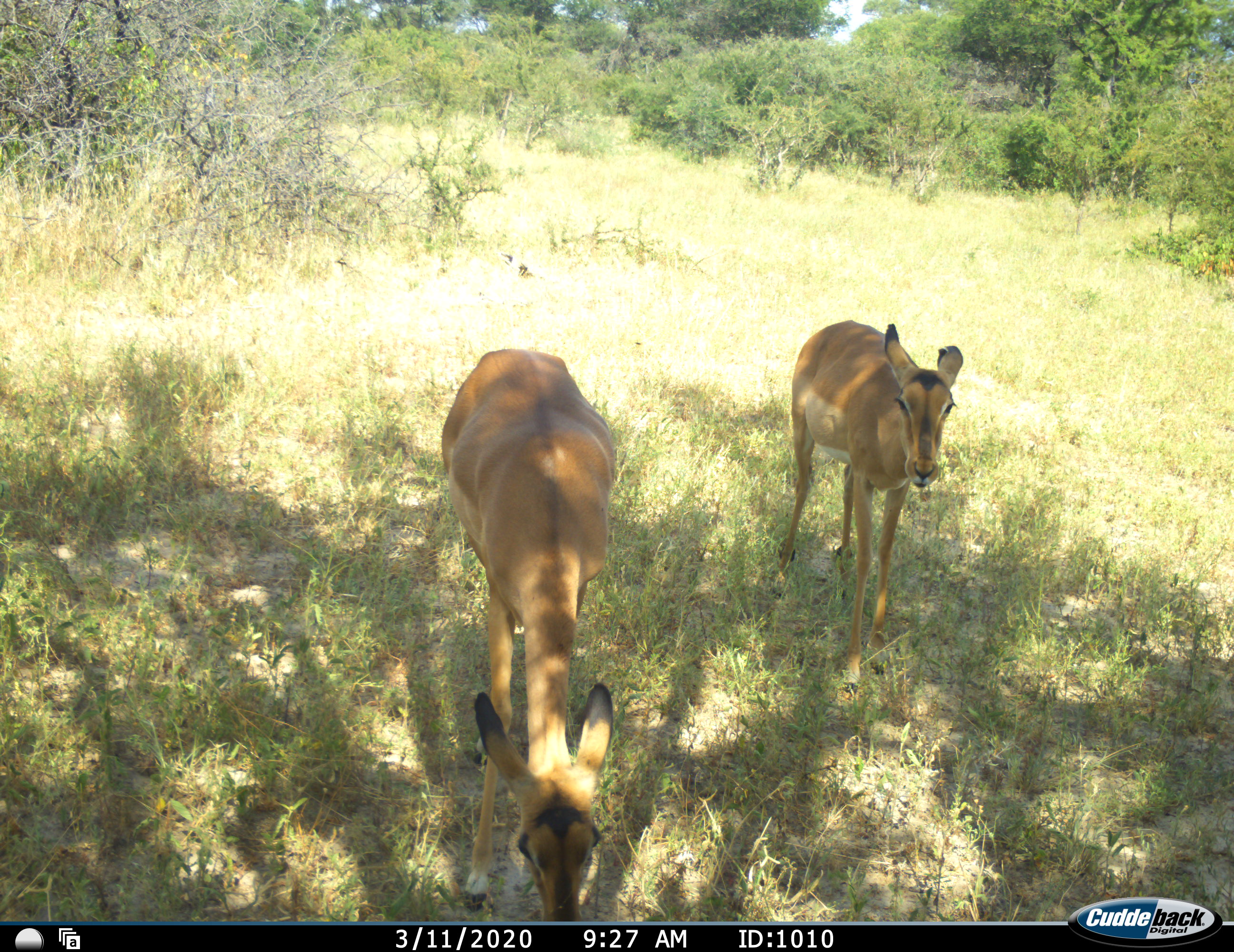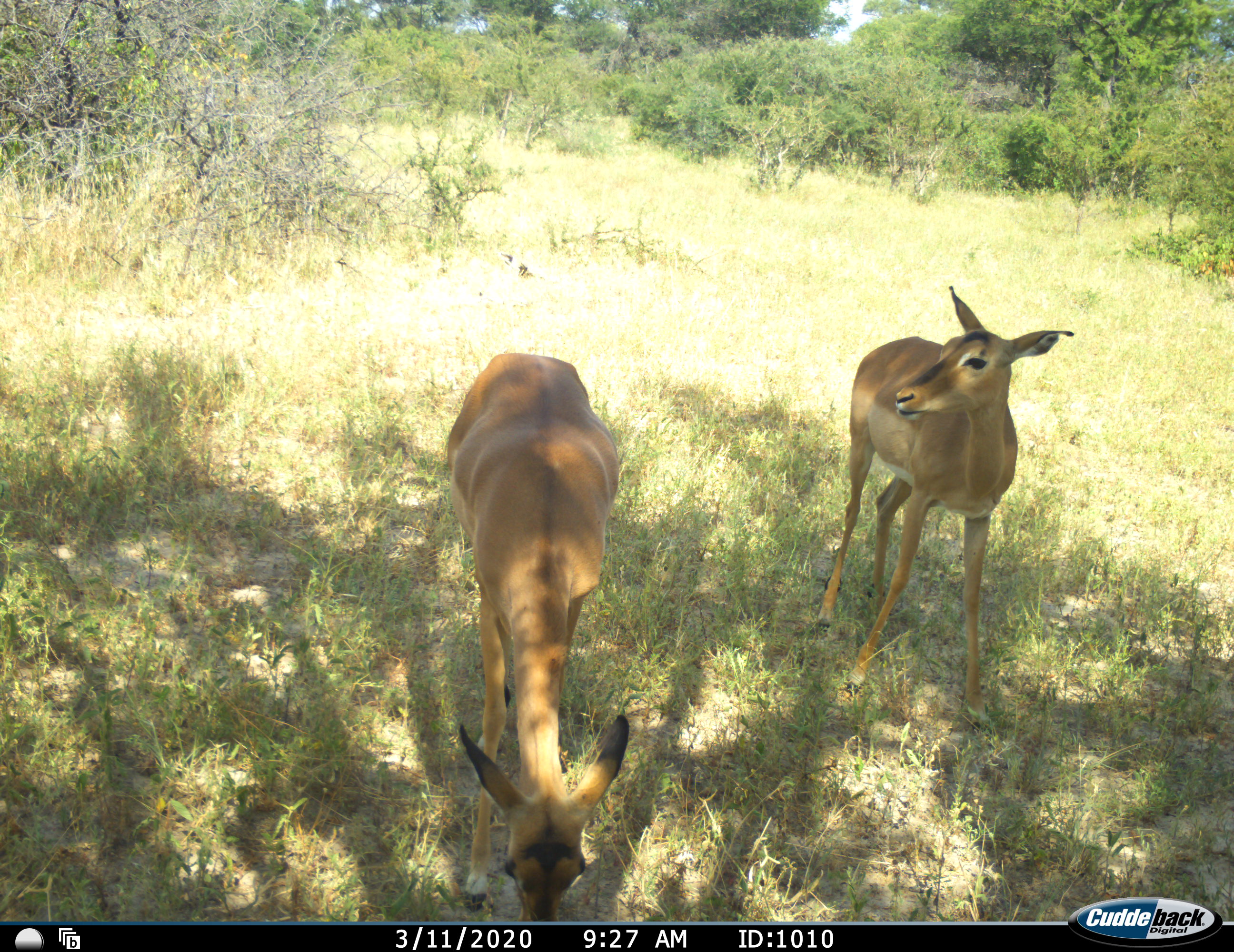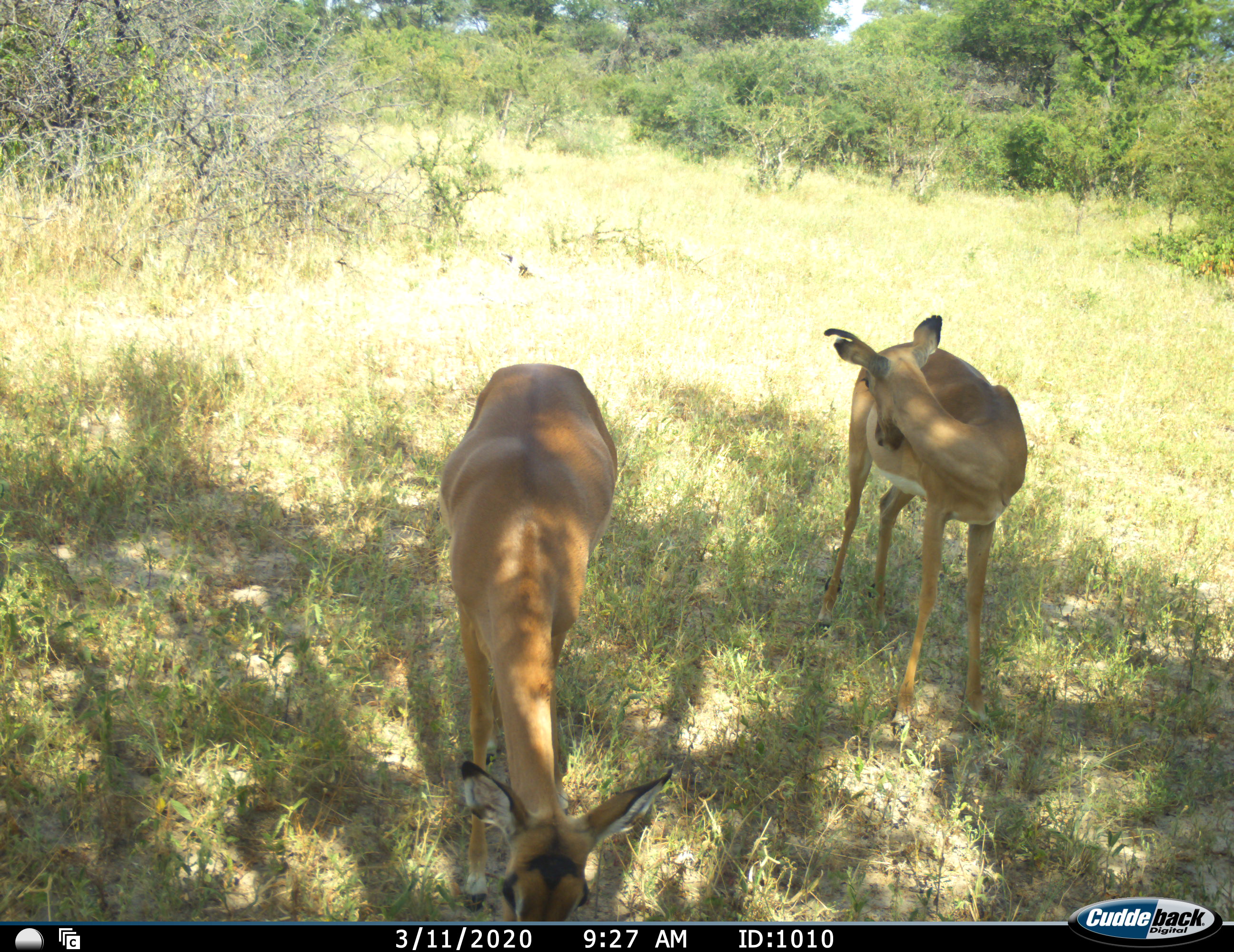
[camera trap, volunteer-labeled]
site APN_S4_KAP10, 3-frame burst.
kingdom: Animalia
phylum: Chordata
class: Mammalia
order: Artiodactyla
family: Bovidae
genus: Aepyceros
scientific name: Aepyceros melampus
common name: impala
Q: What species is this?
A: Impala (Aepyceros melampus).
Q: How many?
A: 2.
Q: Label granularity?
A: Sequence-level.